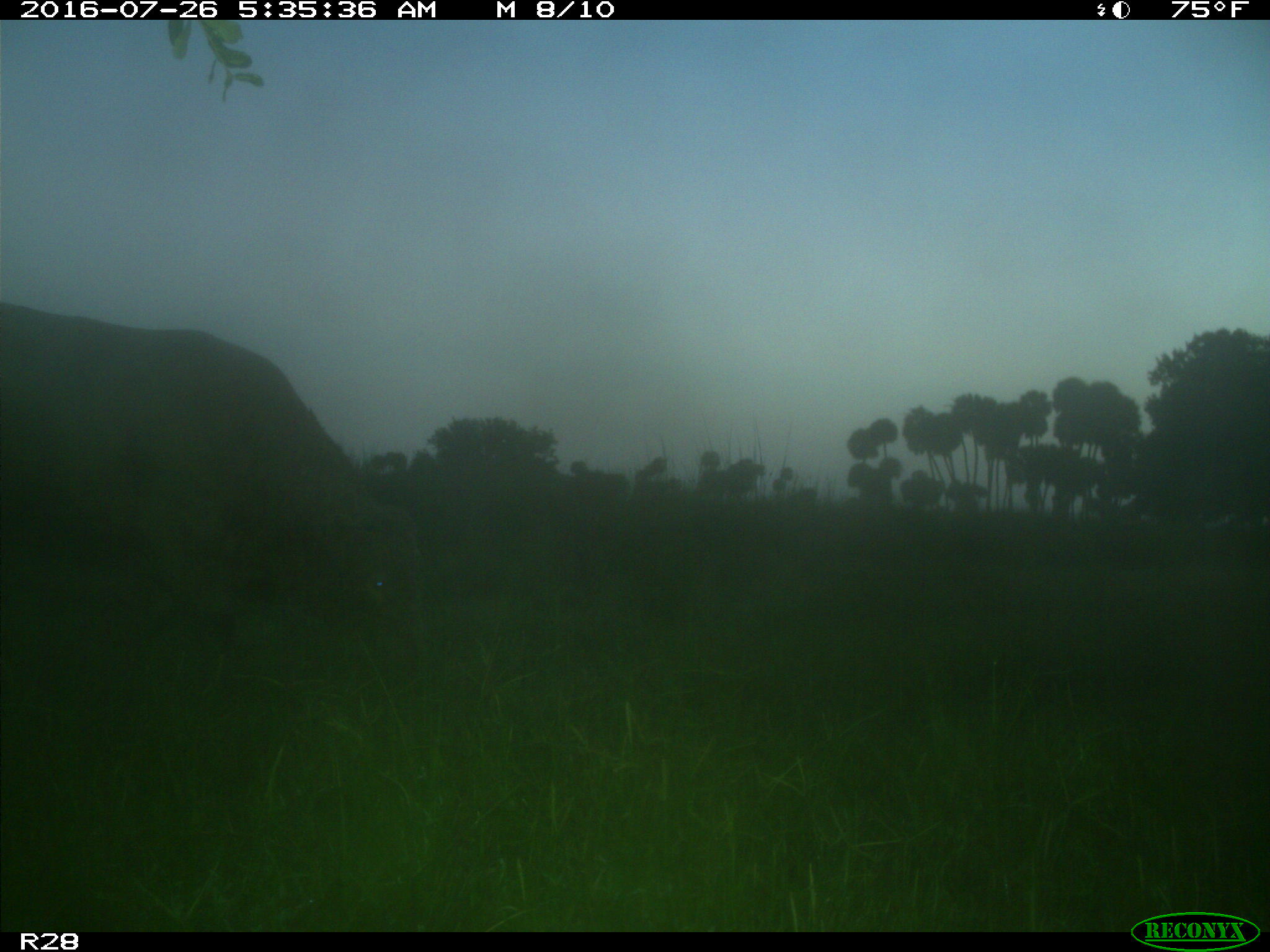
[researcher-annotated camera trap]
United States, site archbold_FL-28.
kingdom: Animalia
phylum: Chordata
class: Mammalia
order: Artiodactyla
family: Bovidae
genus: Bos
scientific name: Bos taurus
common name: domestic cow